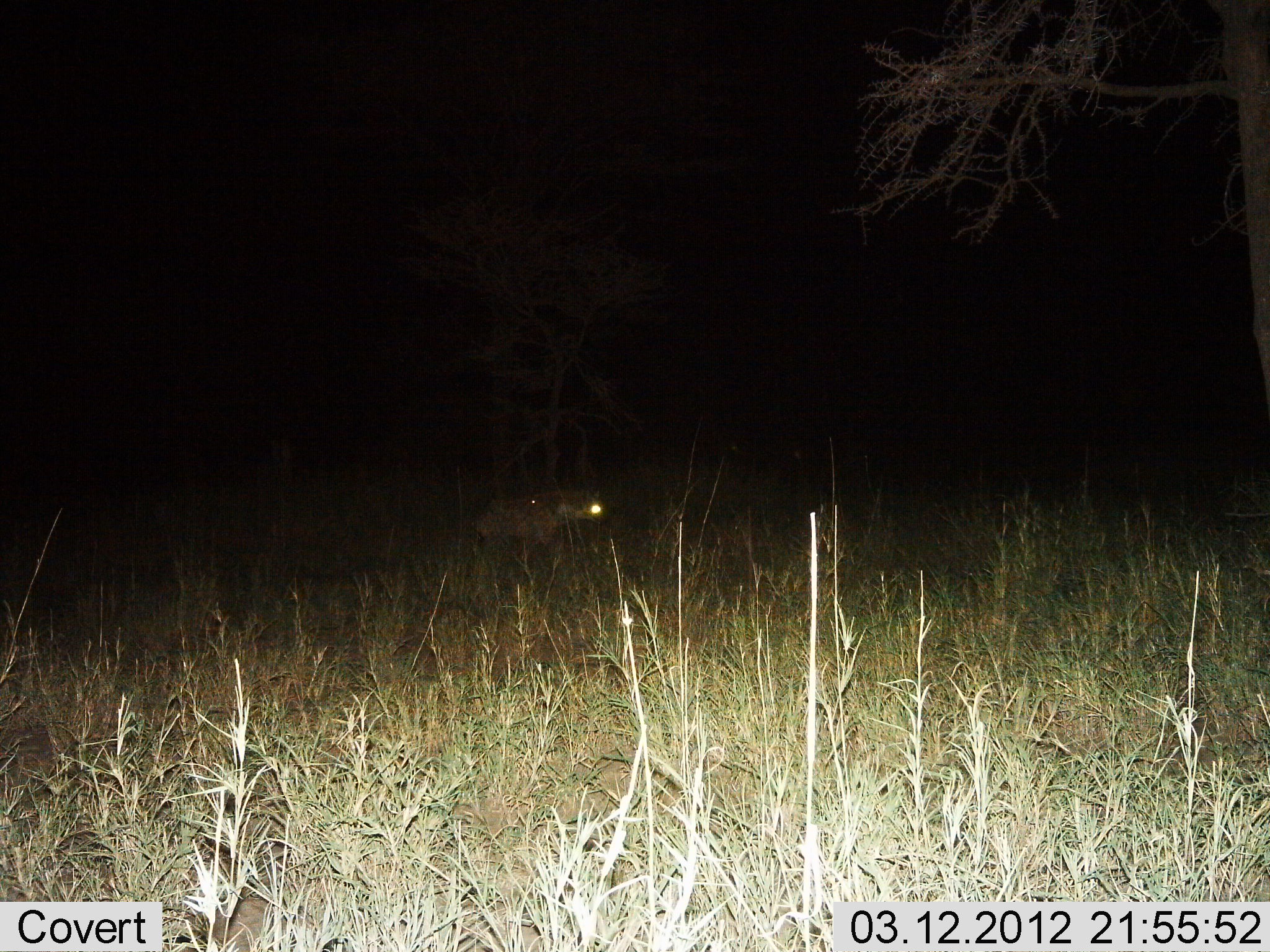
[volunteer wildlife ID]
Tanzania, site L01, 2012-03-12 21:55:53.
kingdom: Animalia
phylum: Chordata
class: Mammalia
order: Carnivora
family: Hyaenidae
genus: Crocuta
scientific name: Crocuta crocuta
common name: spotted hyena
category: hyenaspotted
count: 1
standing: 42%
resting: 0%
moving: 58%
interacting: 0%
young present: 0%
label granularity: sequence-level